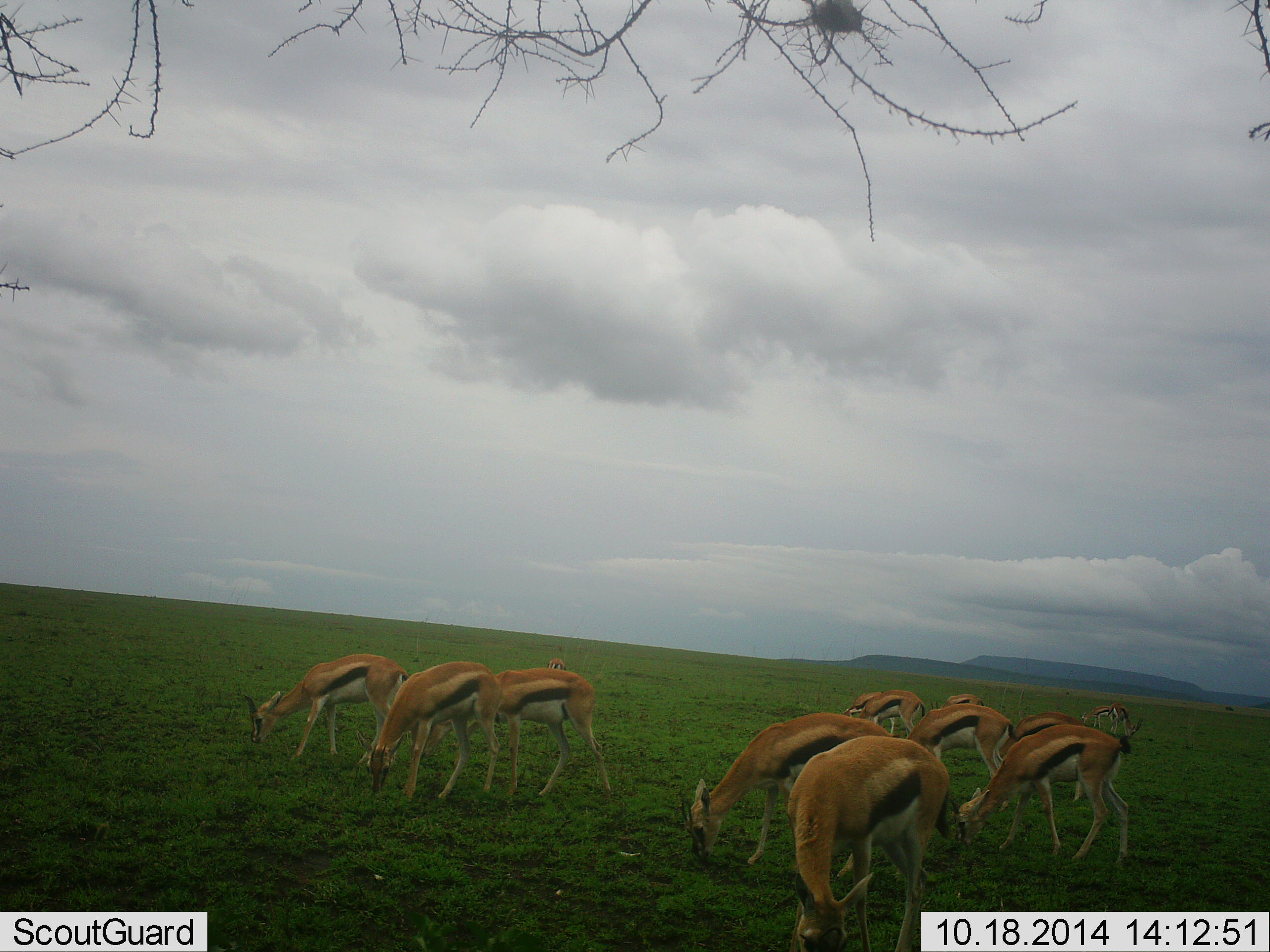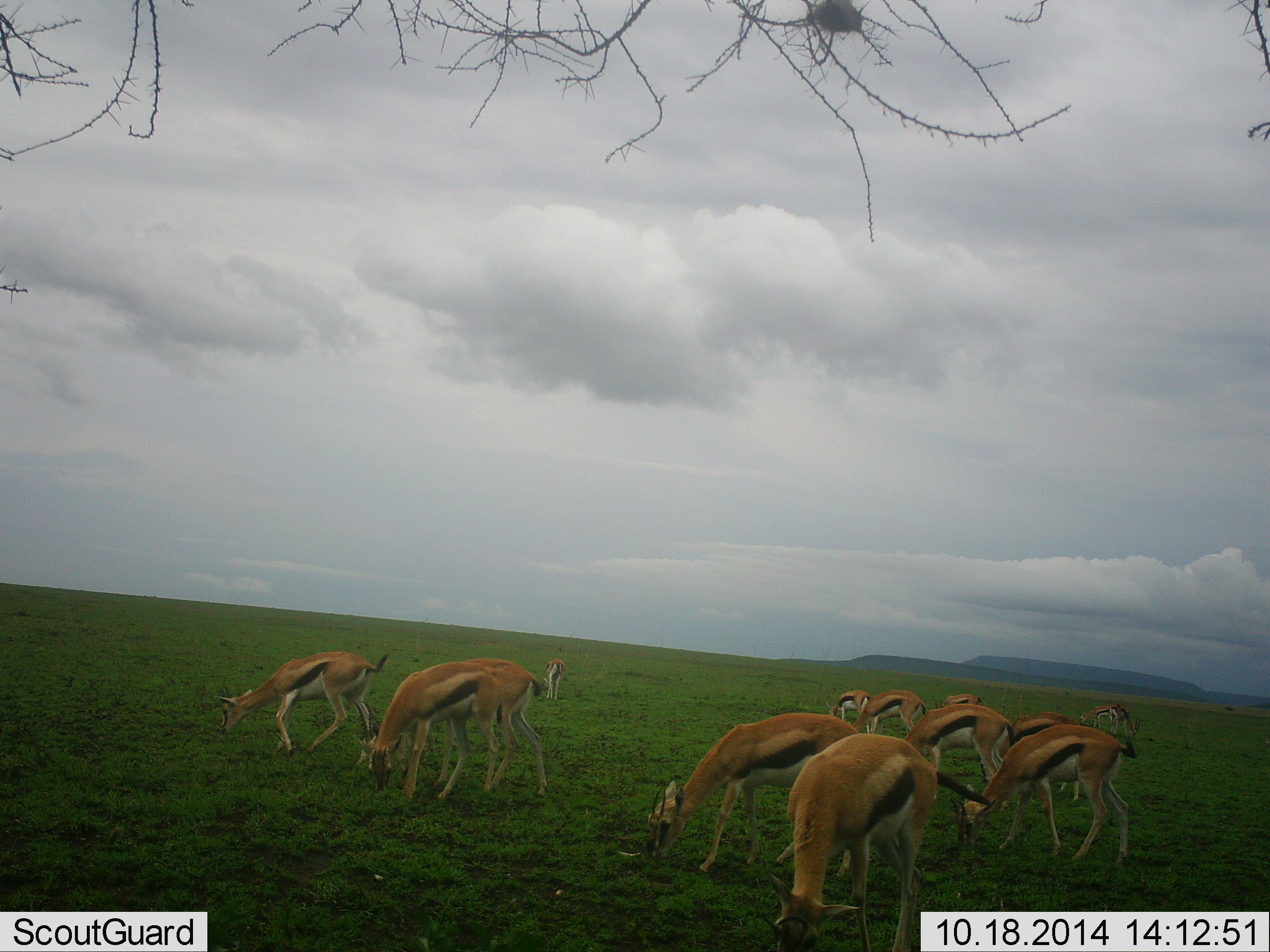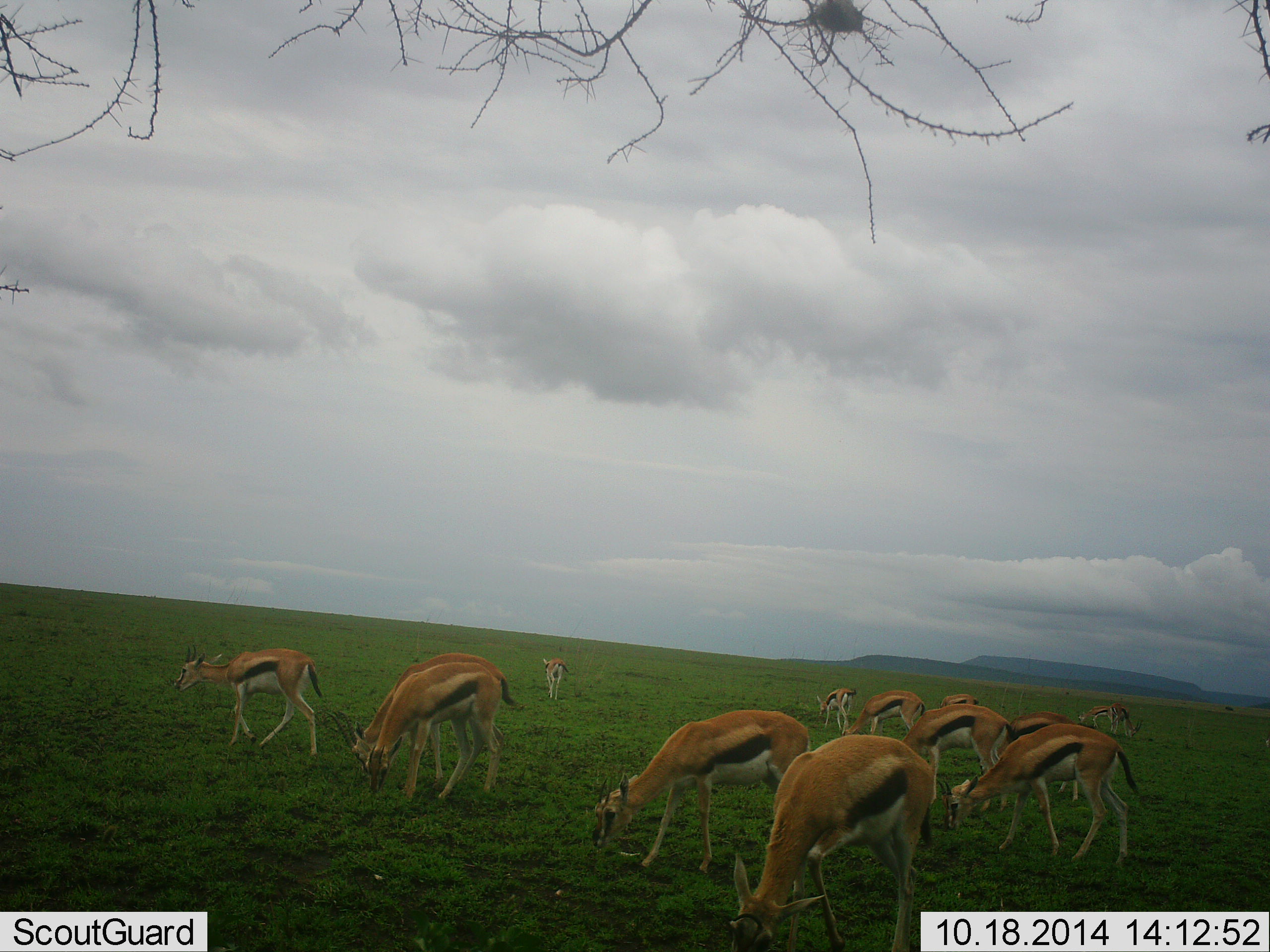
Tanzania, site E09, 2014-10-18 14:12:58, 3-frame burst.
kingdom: Animalia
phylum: Chordata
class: Mammalia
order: Artiodactyla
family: Bovidae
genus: Eudorcas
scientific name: Eudorcas thomsonii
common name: thomson's gazelle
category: gazellethomsons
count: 11-50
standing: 20%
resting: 0%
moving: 30%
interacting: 0%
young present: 0%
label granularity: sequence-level